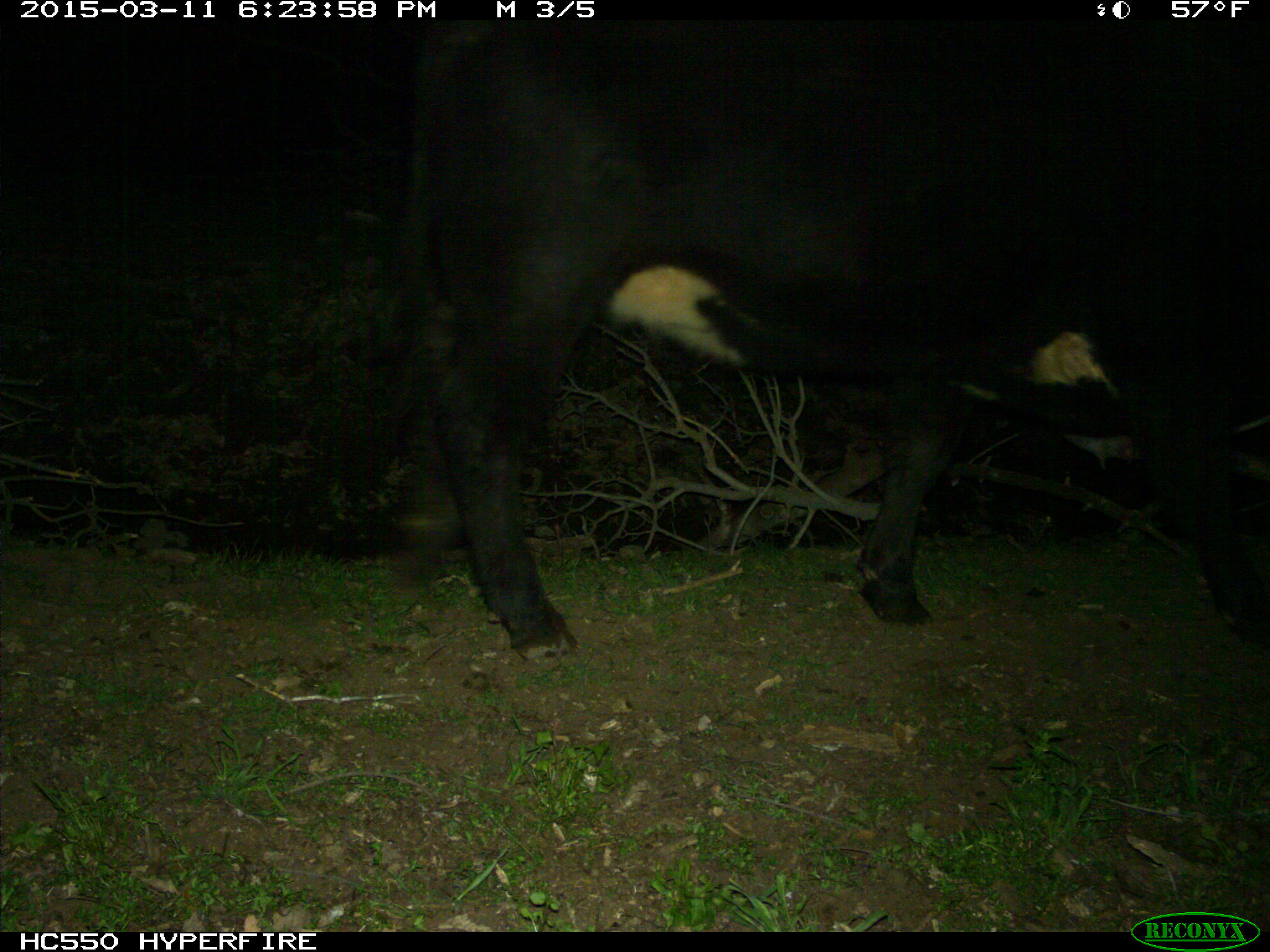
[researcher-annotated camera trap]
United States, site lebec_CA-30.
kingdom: Animalia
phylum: Chordata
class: Mammalia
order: Artiodactyla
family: Bovidae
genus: Bos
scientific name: Bos taurus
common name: domestic cow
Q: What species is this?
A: Bos taurus (domestic cow).